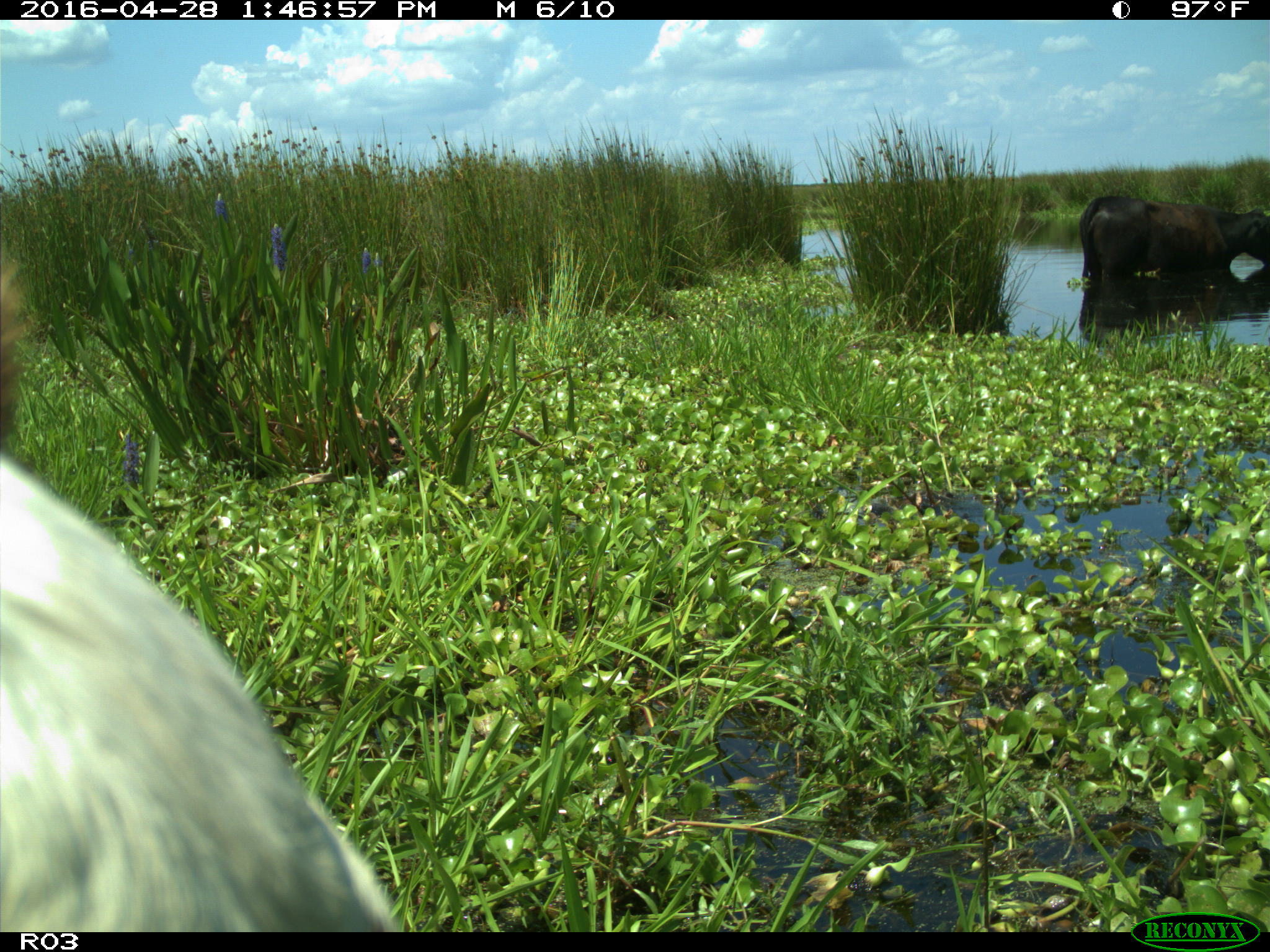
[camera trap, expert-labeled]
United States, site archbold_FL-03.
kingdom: Animalia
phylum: Chordata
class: Mammalia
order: Artiodactyla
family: Bovidae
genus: Bos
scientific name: Bos taurus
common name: domestic cow